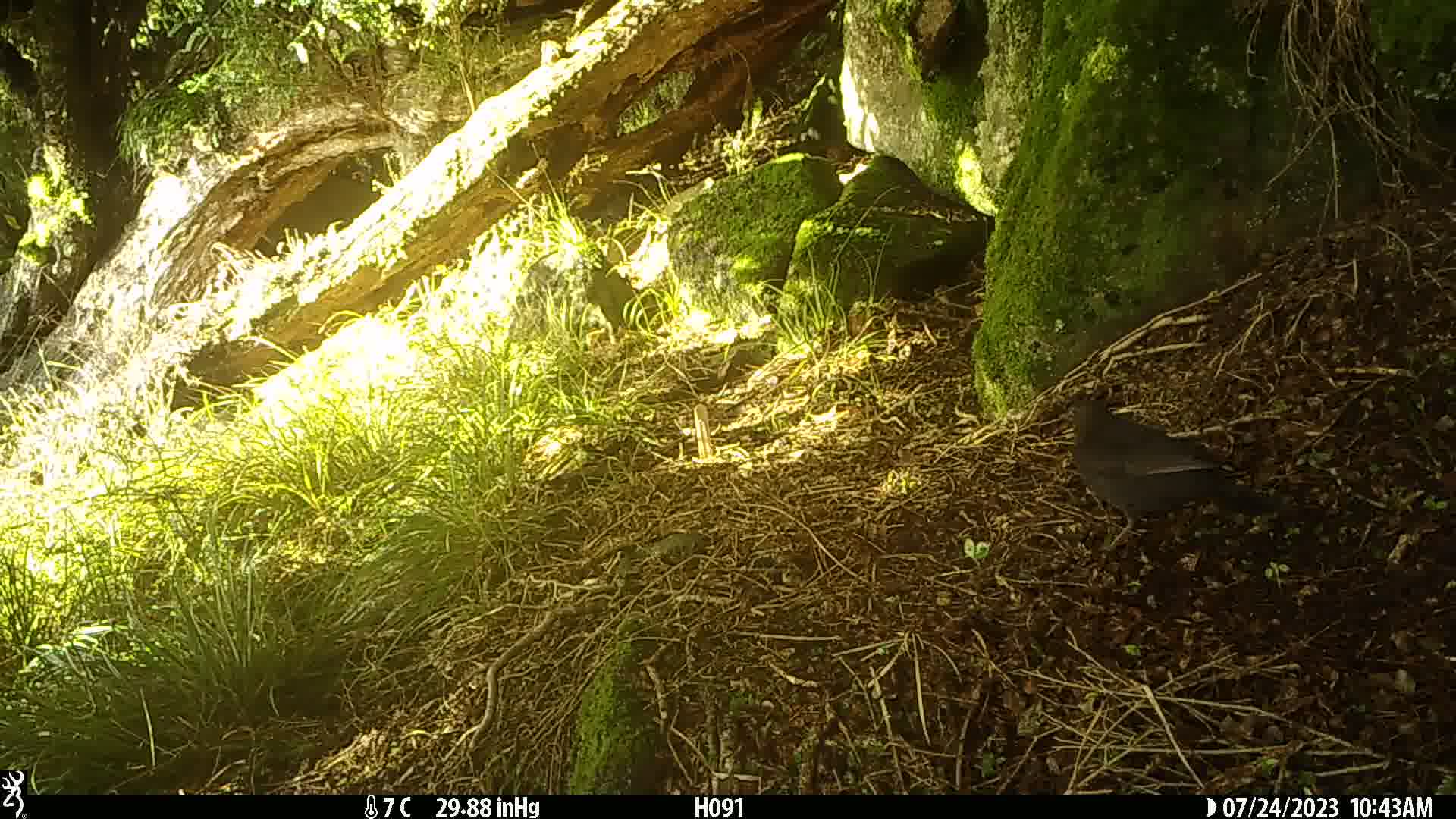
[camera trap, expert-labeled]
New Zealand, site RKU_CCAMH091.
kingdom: Animalia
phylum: Chordata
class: Aves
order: Passeriformes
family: Turdidae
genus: Turdus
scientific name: Turdus merula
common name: eurasian blackbird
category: blackbird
Blackbird (eurasian blackbird) (Turdus merula).